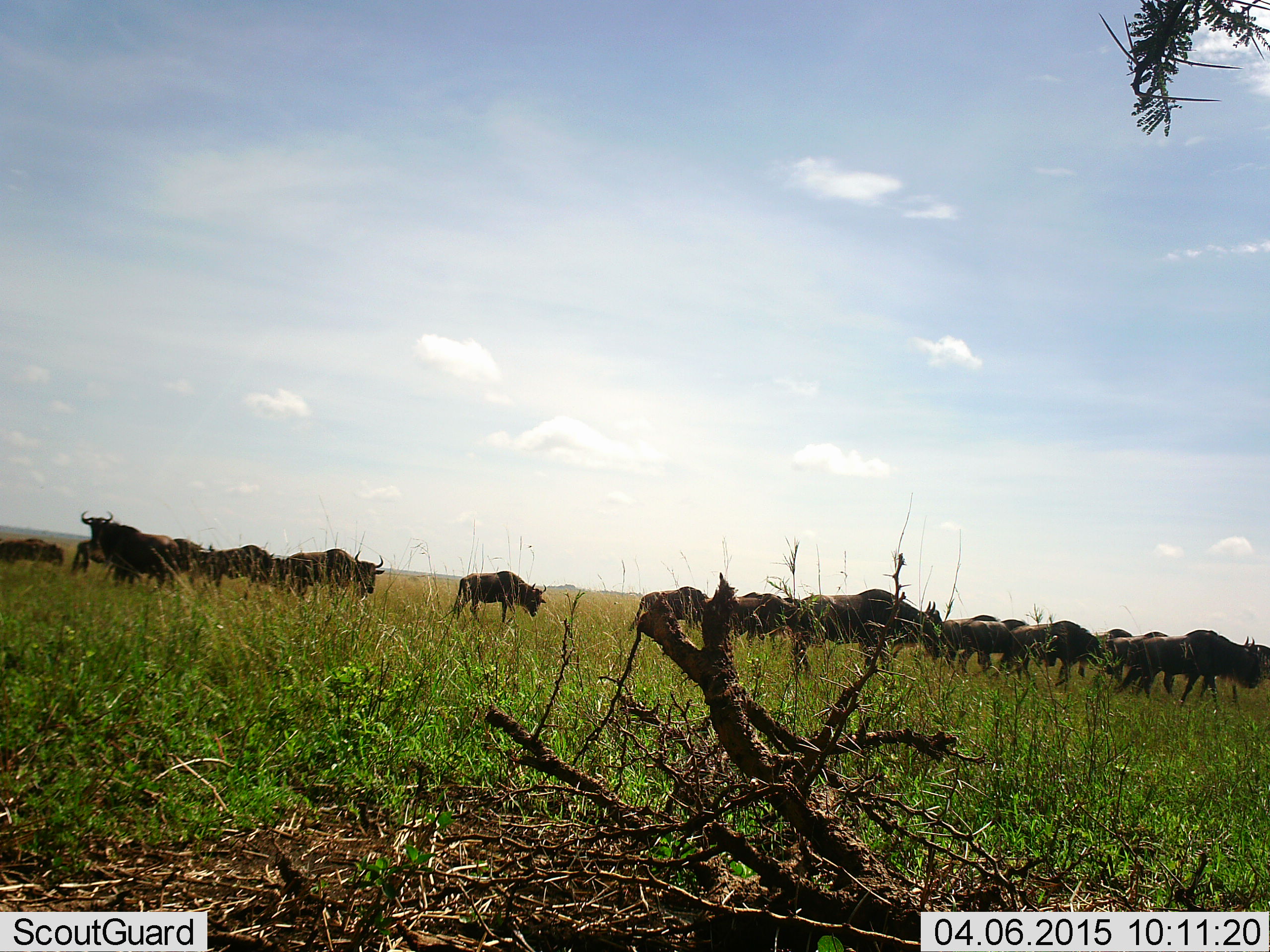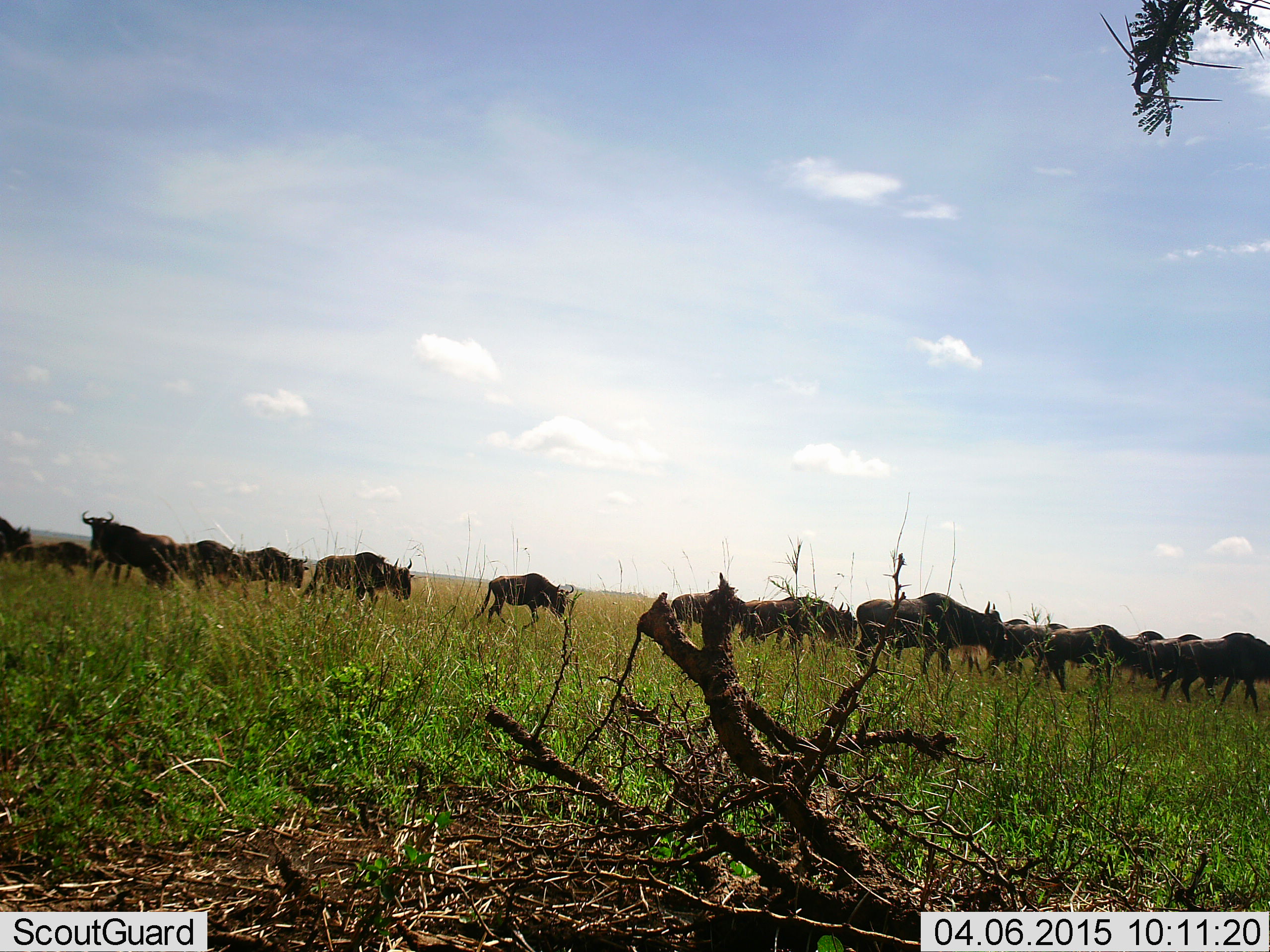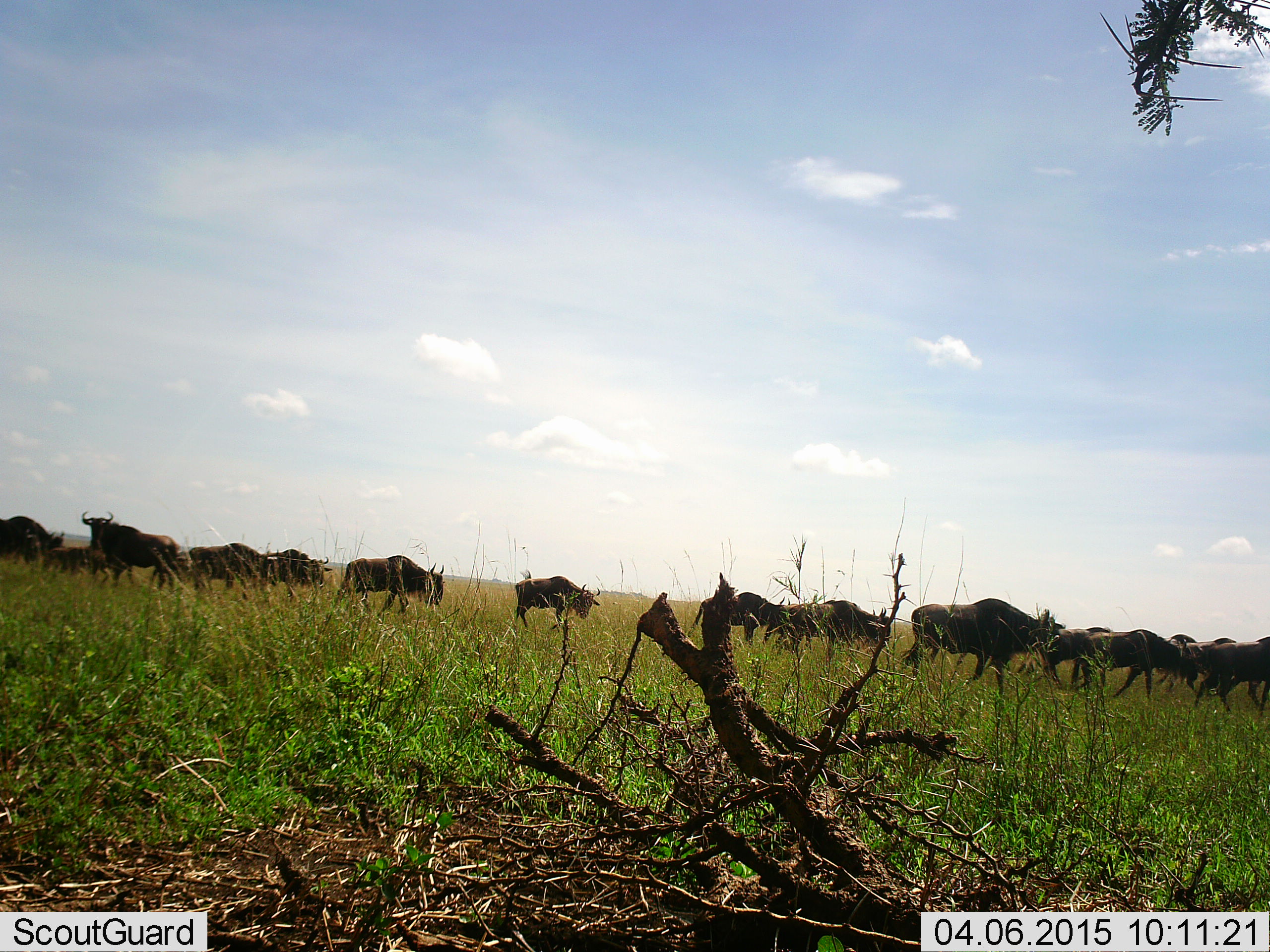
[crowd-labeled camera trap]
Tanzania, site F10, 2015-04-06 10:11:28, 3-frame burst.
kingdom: Animalia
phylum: Chordata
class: Mammalia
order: Artiodactyla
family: Bovidae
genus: Connochaetes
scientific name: Connochaetes taurinus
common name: blue wildebeest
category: wildebeest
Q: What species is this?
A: Wildebeest (blue wildebeest) (Connochaetes taurinus).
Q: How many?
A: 11-50.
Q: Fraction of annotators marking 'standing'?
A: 40%.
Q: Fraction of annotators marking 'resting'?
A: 0%.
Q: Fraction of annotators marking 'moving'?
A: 100%.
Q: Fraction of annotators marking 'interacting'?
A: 0%.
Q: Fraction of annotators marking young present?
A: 10%.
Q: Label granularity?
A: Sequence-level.